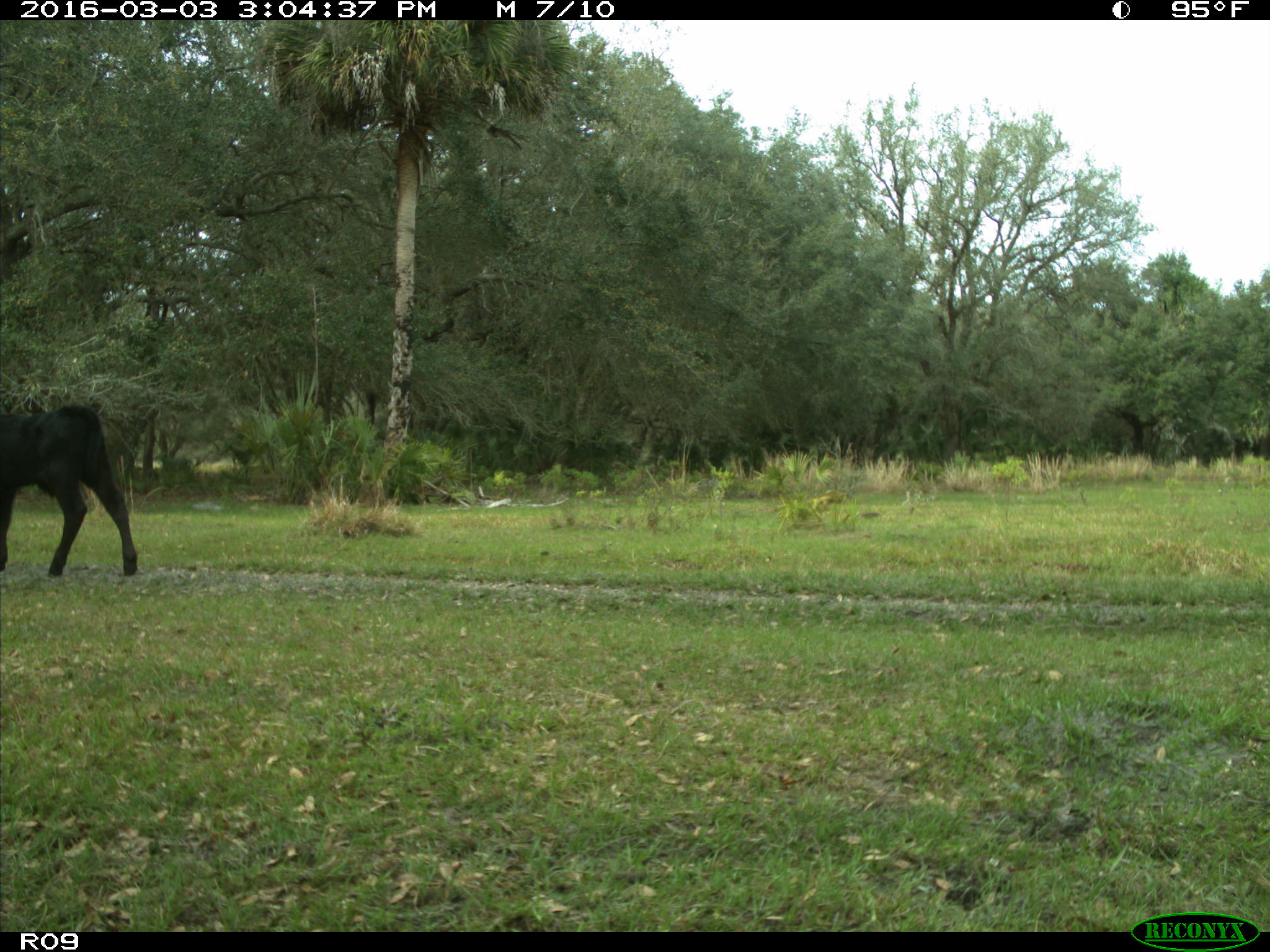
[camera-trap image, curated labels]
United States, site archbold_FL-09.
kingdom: Animalia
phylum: Chordata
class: Mammalia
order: Artiodactyla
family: Bovidae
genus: Bos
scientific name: Bos taurus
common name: domestic cow